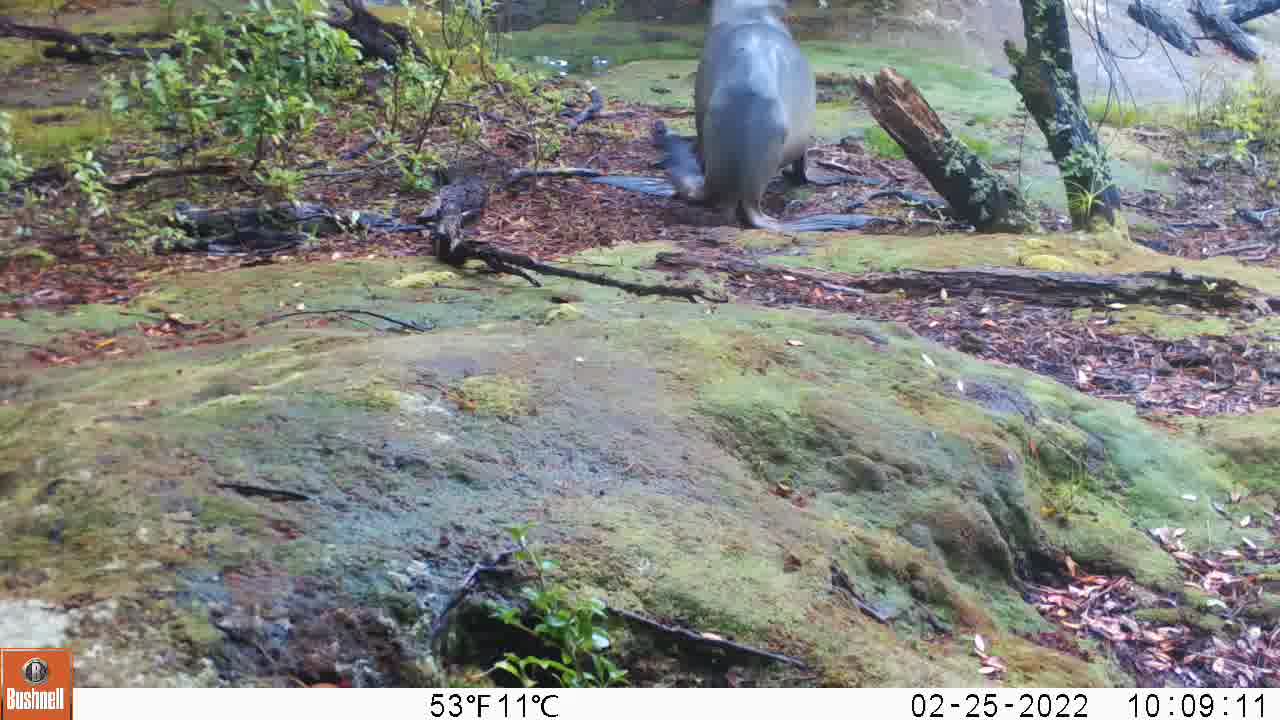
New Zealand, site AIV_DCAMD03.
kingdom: Animalia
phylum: Chordata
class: Mammalia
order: Carnivora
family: Otariidae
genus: Phocarctos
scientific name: Phocarctos hookeri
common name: new zealand sea lion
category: sealion